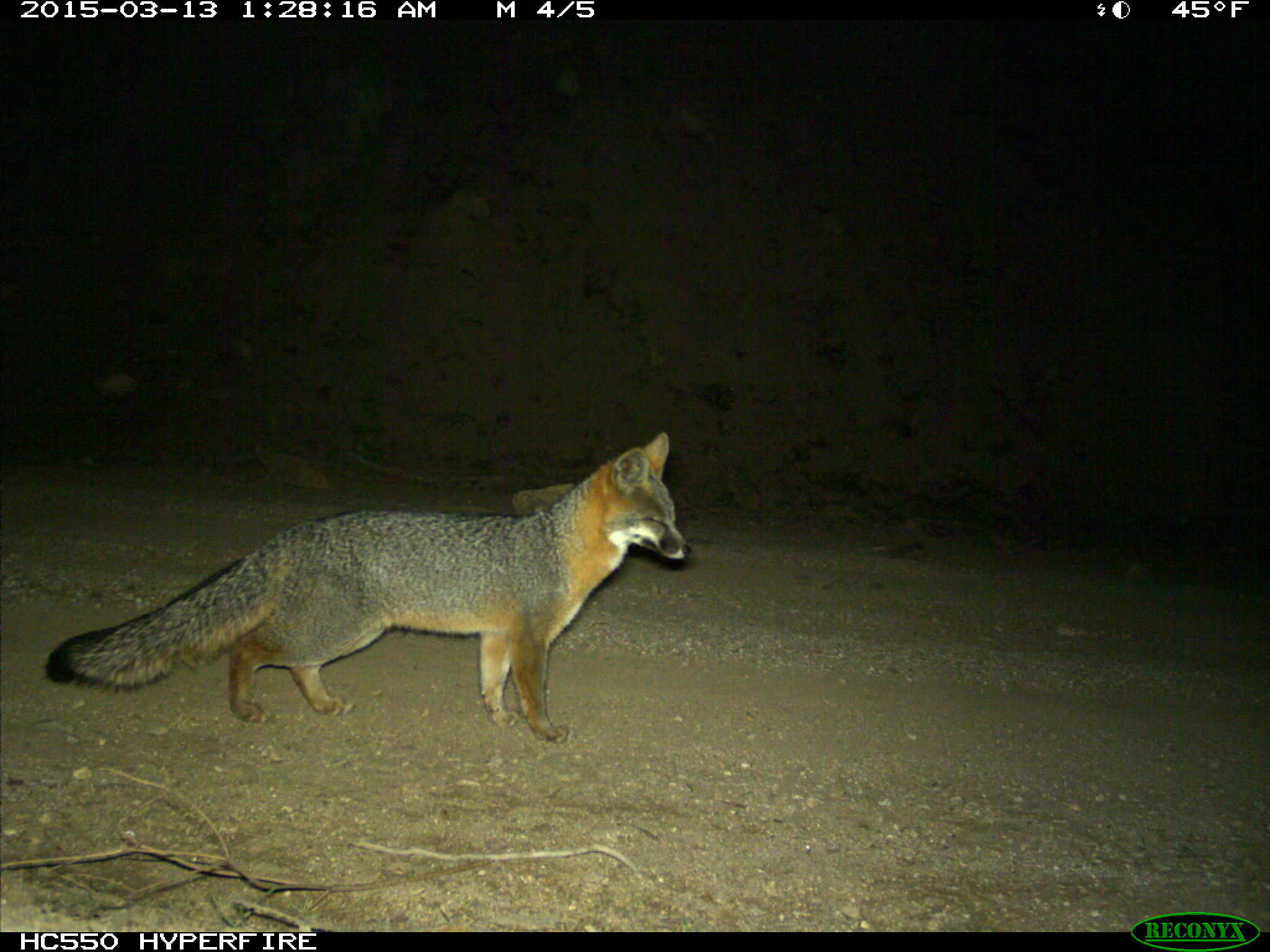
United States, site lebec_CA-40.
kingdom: Animalia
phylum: Chordata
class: Mammalia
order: Carnivora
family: Canidae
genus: Urocyon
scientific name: Urocyon cinereoargenteus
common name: gray fox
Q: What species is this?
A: Urocyon cinereoargenteus (gray fox).